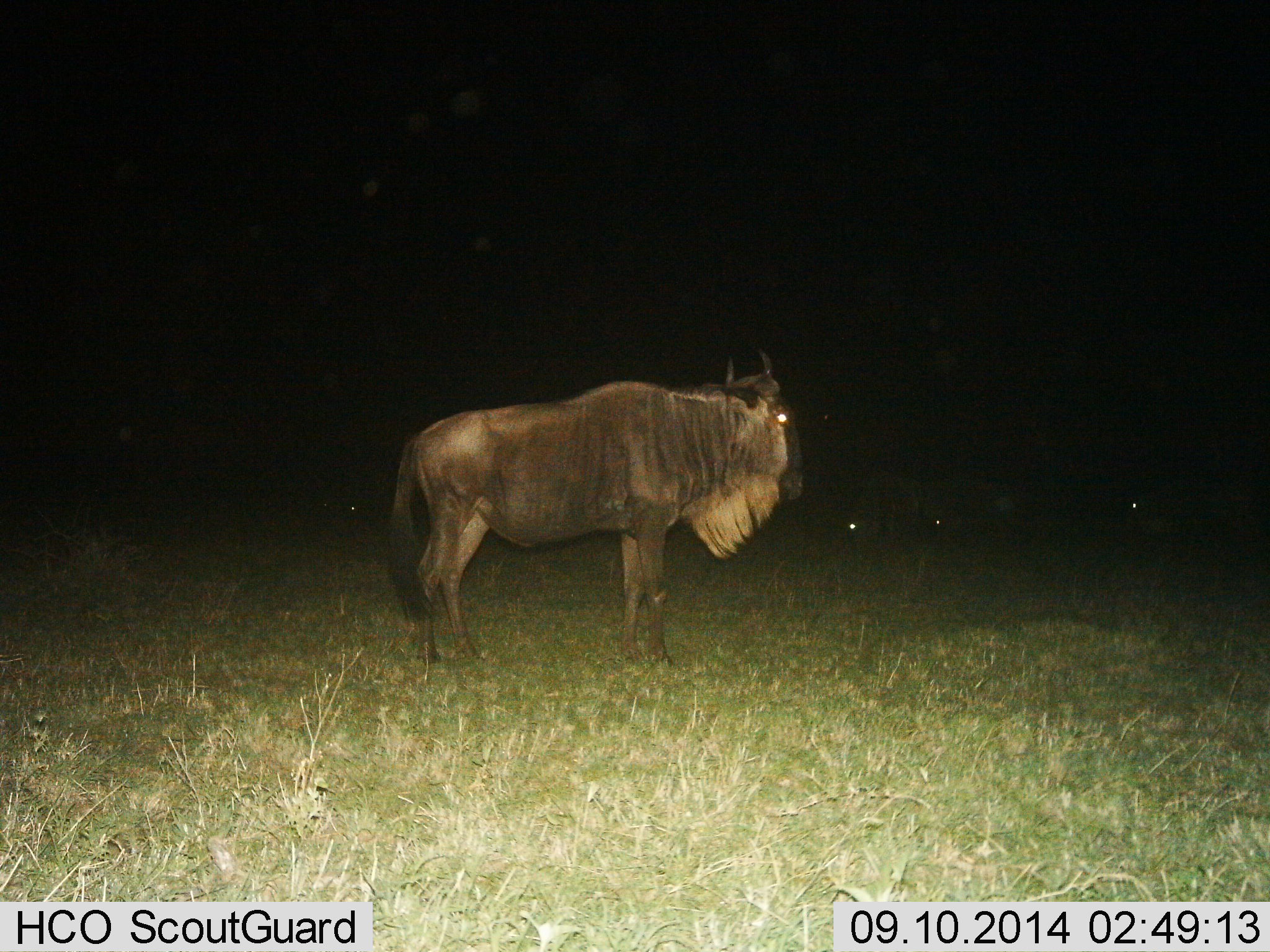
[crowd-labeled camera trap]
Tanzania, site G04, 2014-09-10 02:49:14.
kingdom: Animalia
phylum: Chordata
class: Mammalia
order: Artiodactyla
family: Bovidae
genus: Connochaetes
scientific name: Connochaetes taurinus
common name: blue wildebeest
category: wildebeest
Wildebeest (blue wildebeest) (Connochaetes taurinus), count 1. Behavior (volunteer vote fractions): standing 100%, resting 0%, moving 0%, interacting 0%. Young present (vote fraction): 0%. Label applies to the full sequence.